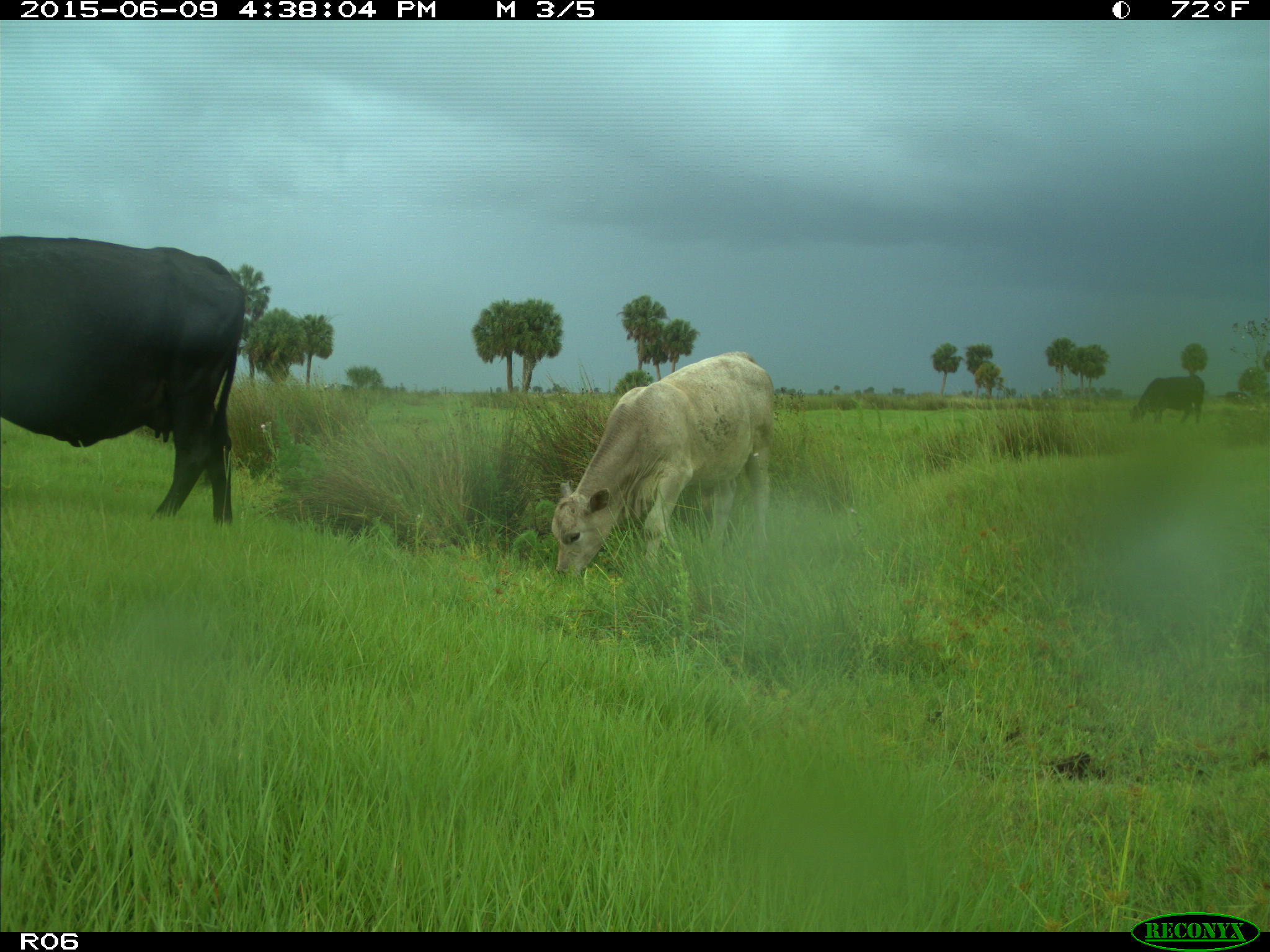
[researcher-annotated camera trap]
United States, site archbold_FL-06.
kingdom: Animalia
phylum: Chordata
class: Mammalia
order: Artiodactyla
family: Bovidae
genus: Bos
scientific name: Bos taurus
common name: domestic cow